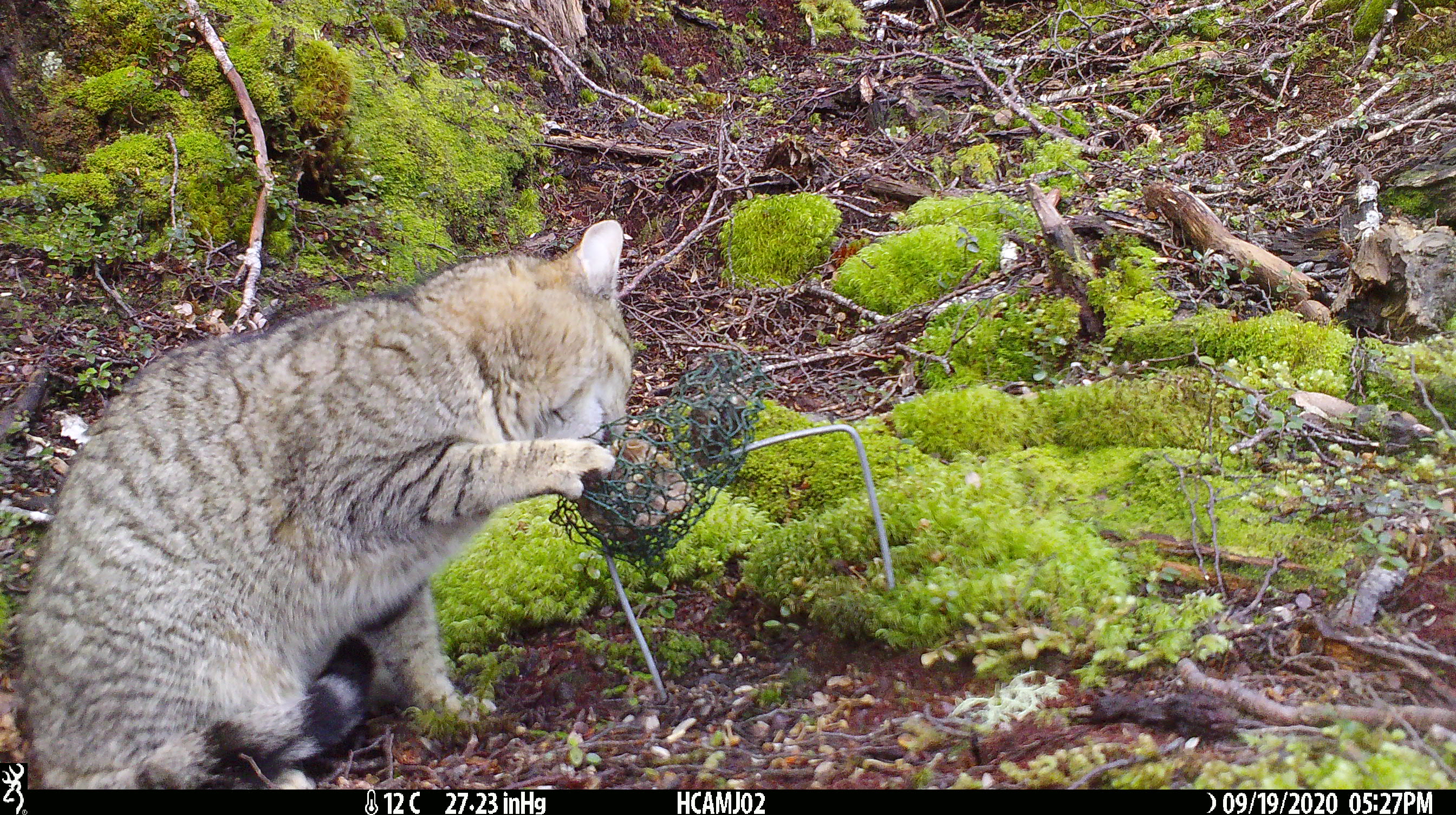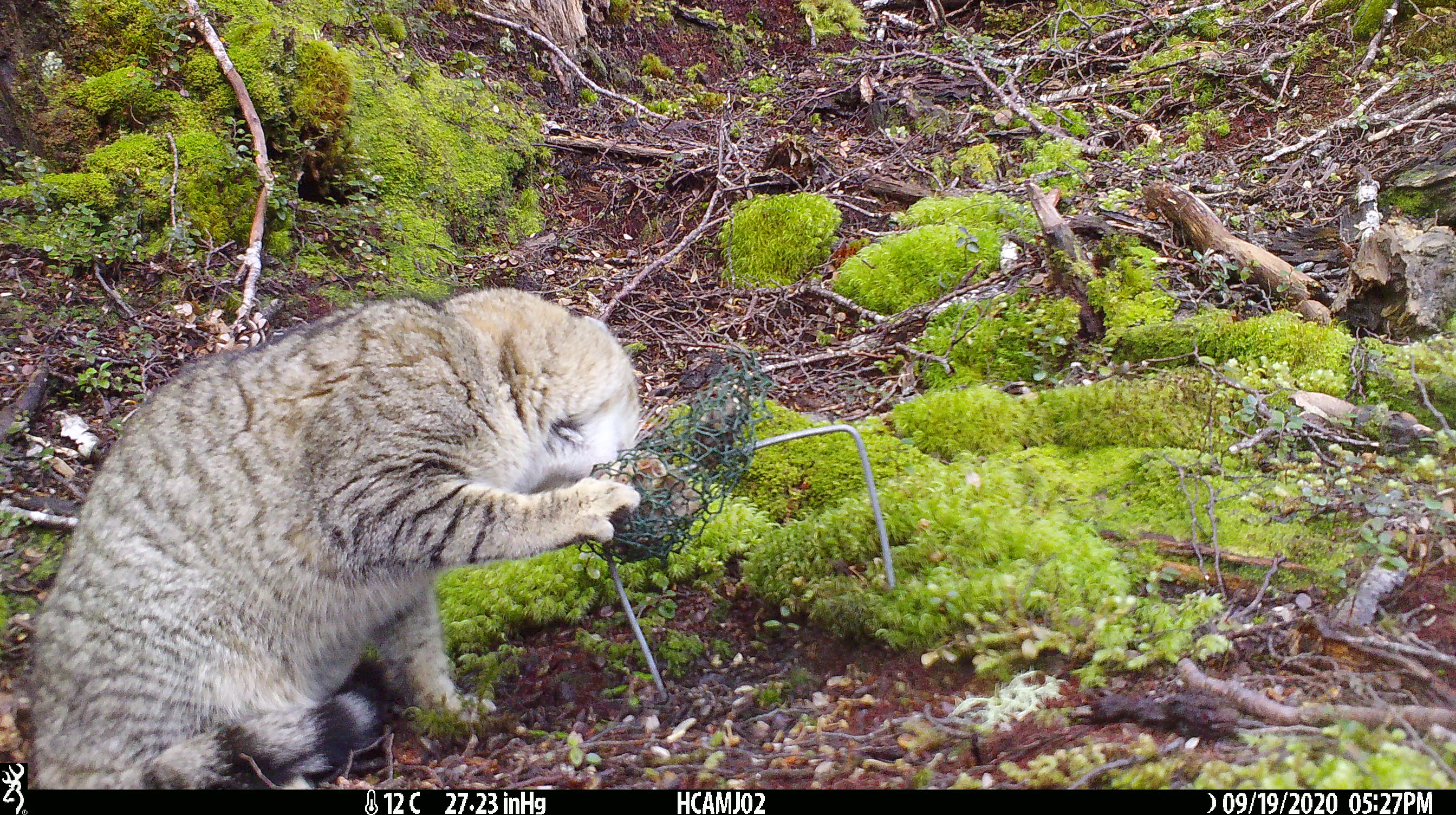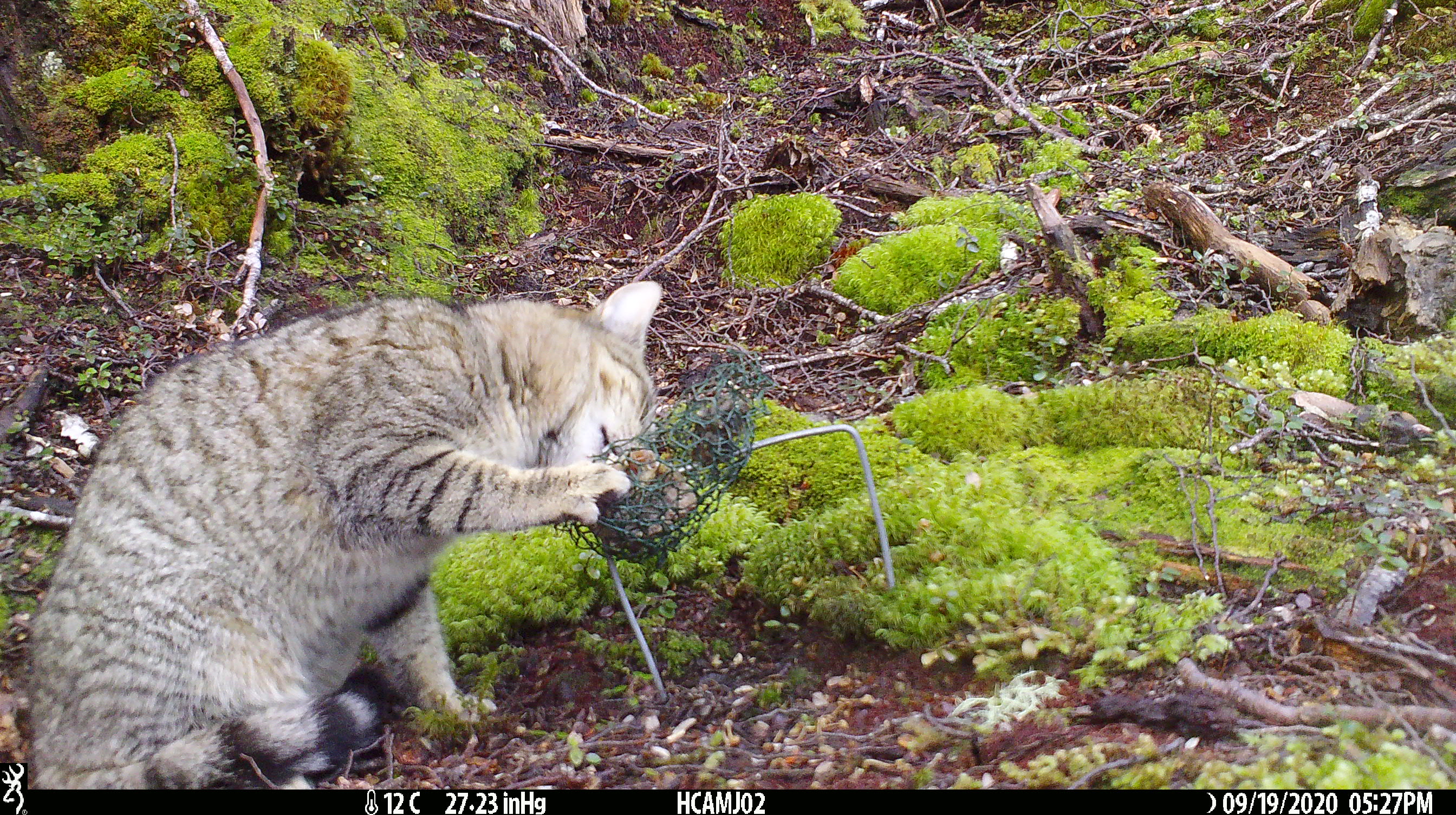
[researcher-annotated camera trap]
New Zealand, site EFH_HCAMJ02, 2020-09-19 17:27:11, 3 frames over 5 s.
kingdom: Animalia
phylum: Chordata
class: Mammalia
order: Carnivora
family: Felidae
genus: Felis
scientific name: Felis catus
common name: domestic cat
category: cat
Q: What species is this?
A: Cat (domestic cat) (Felis catus).